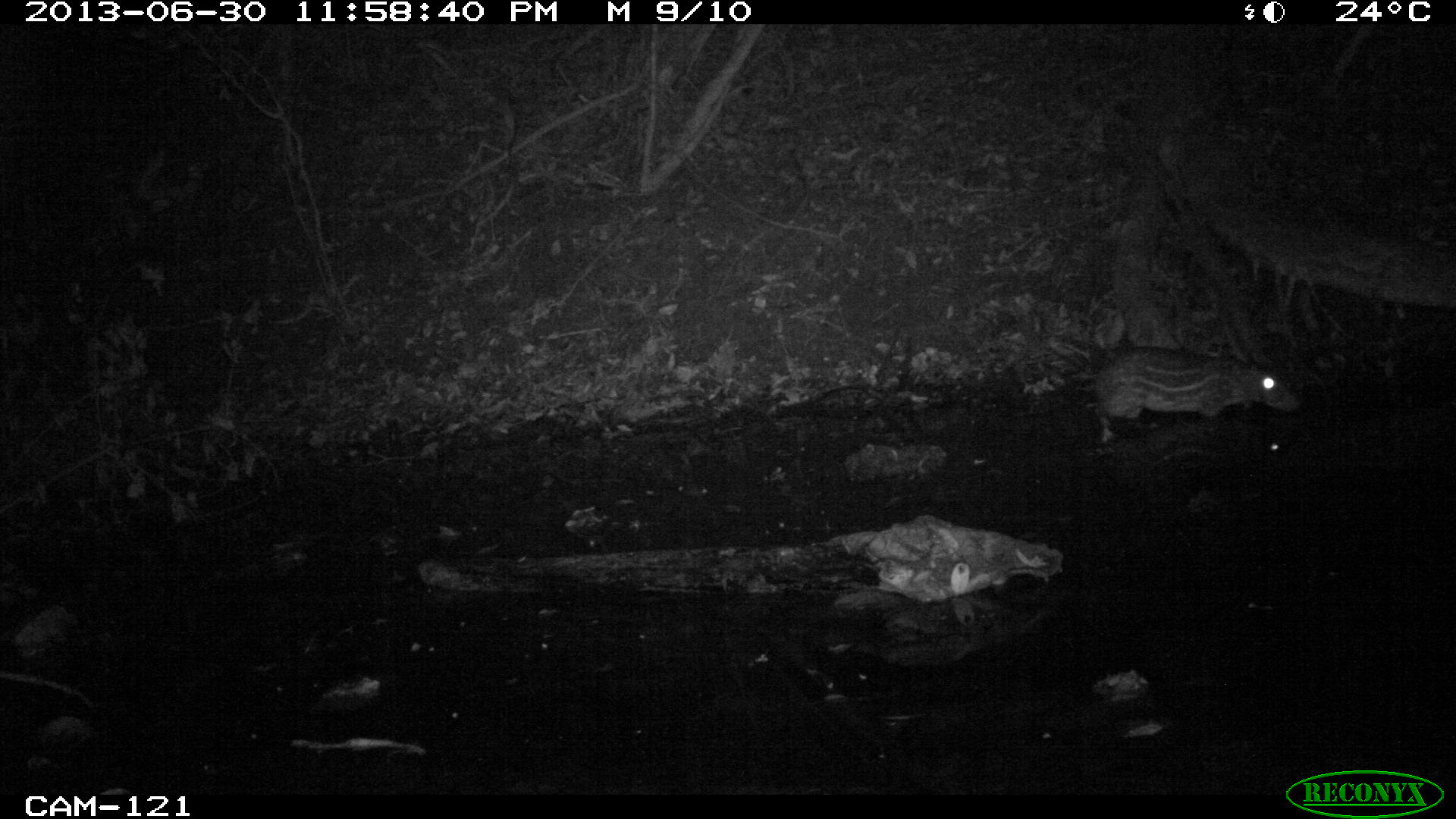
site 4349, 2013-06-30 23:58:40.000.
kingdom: Animalia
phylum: Chordata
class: Mammalia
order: Rodentia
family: Cuniculidae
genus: Cuniculus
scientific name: Cuniculus paca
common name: lowland paca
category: agouti paca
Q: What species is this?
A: Agouti paca (lowland paca) (Cuniculus paca).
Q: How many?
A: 1.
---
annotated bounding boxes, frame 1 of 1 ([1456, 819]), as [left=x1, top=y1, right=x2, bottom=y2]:
agouti paca: [left=1084, top=344, right=1299, bottom=441]